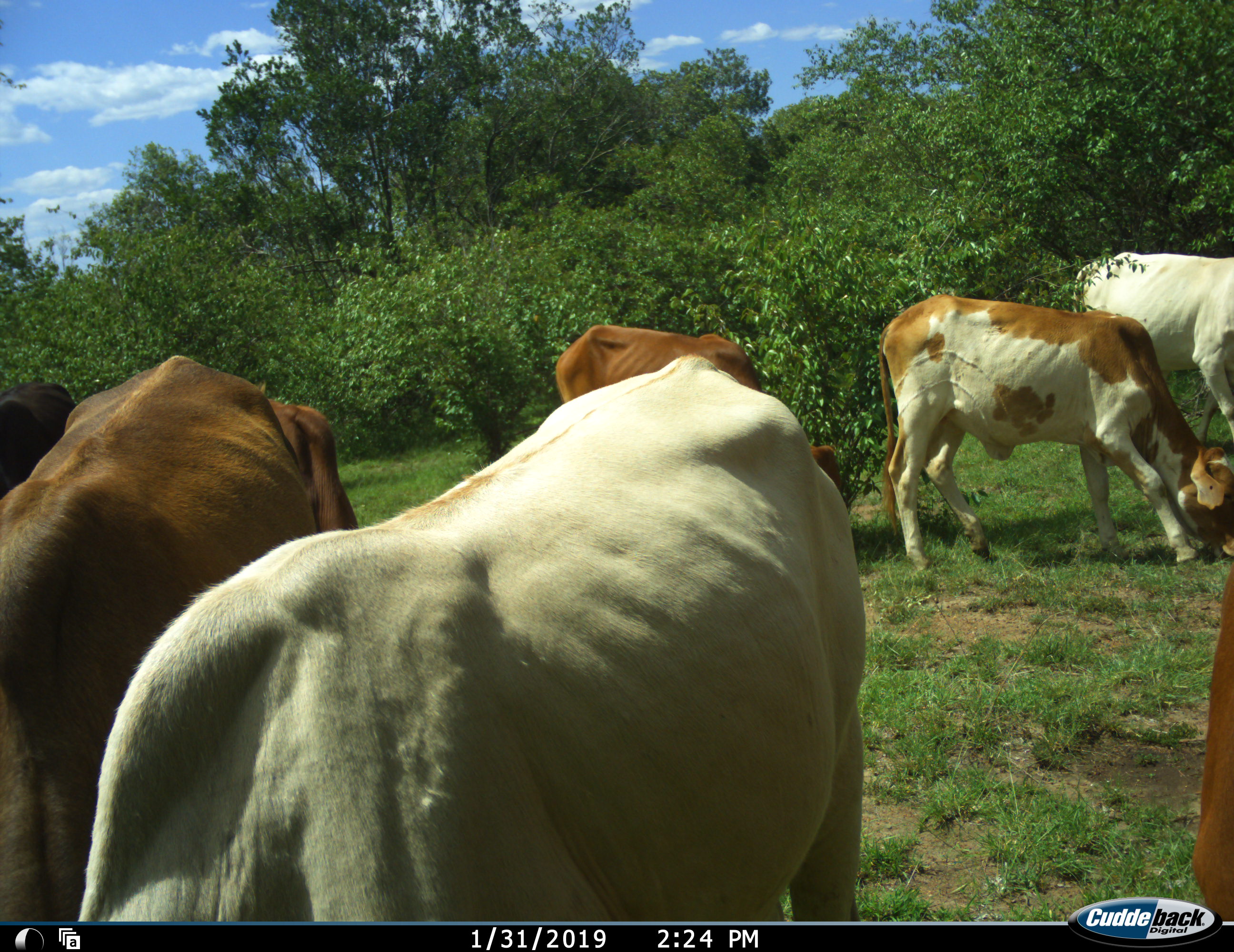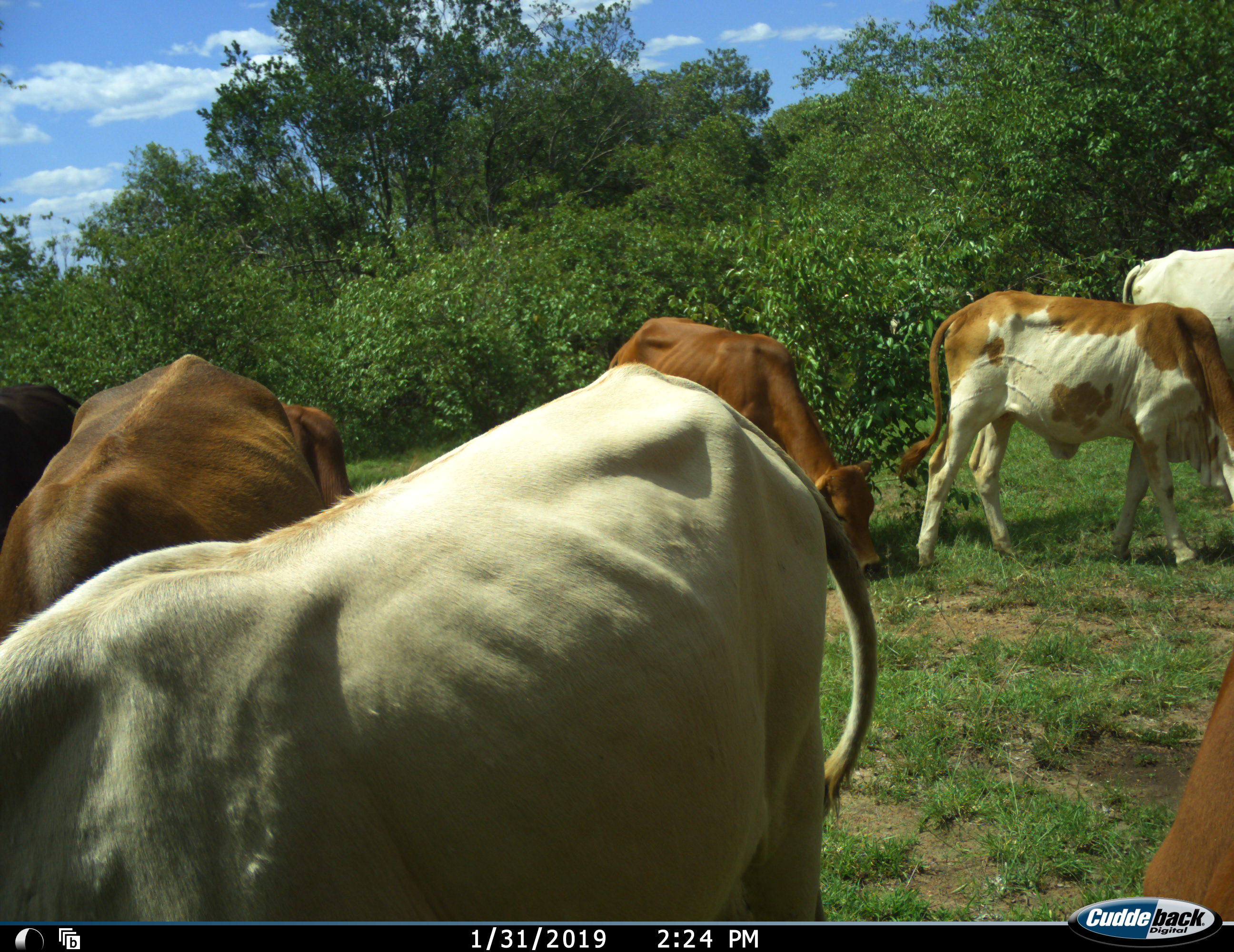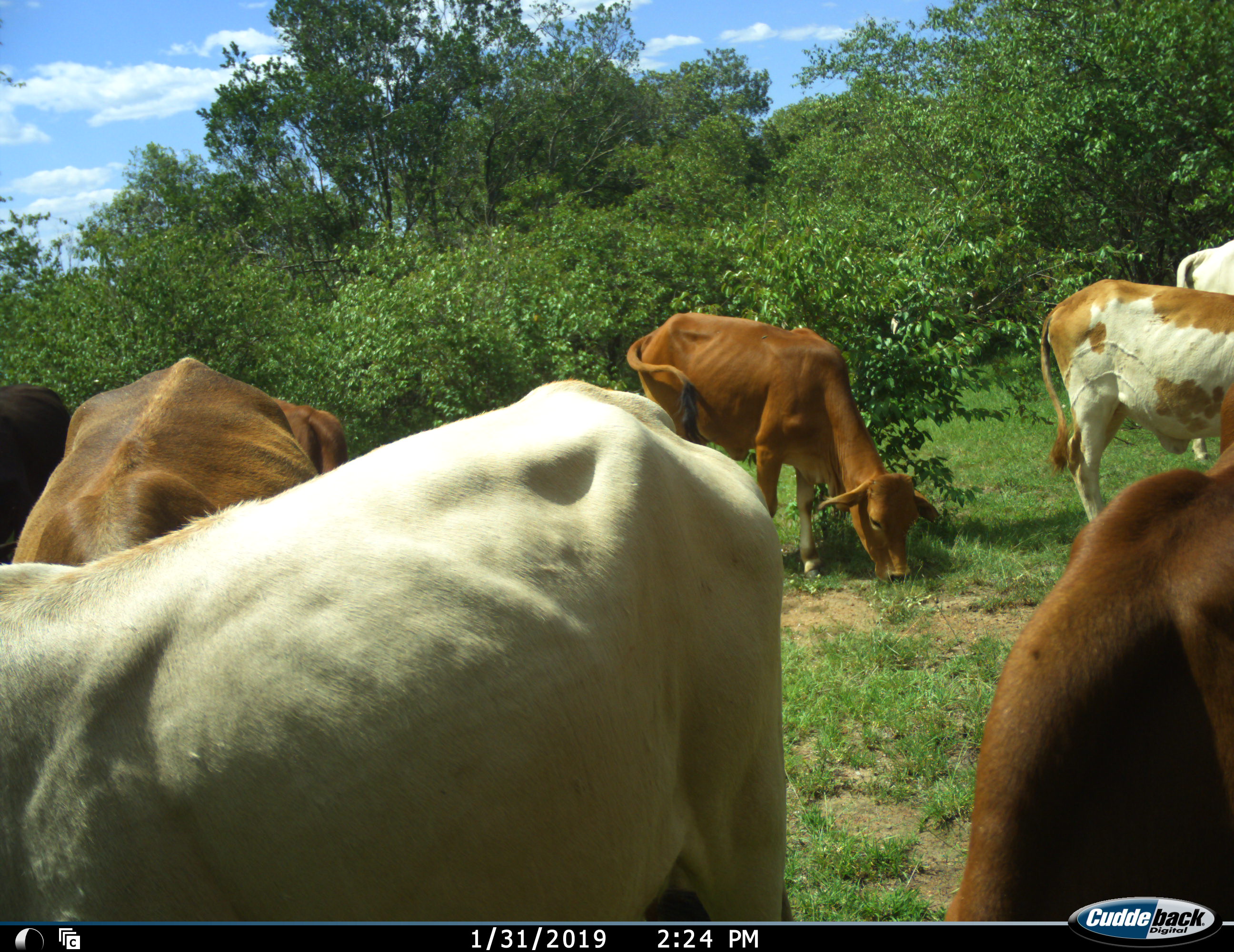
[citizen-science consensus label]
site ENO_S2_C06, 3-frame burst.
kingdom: Animalia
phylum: Chordata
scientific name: Vertebrata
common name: domestic animal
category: domesticanimal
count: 7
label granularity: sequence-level